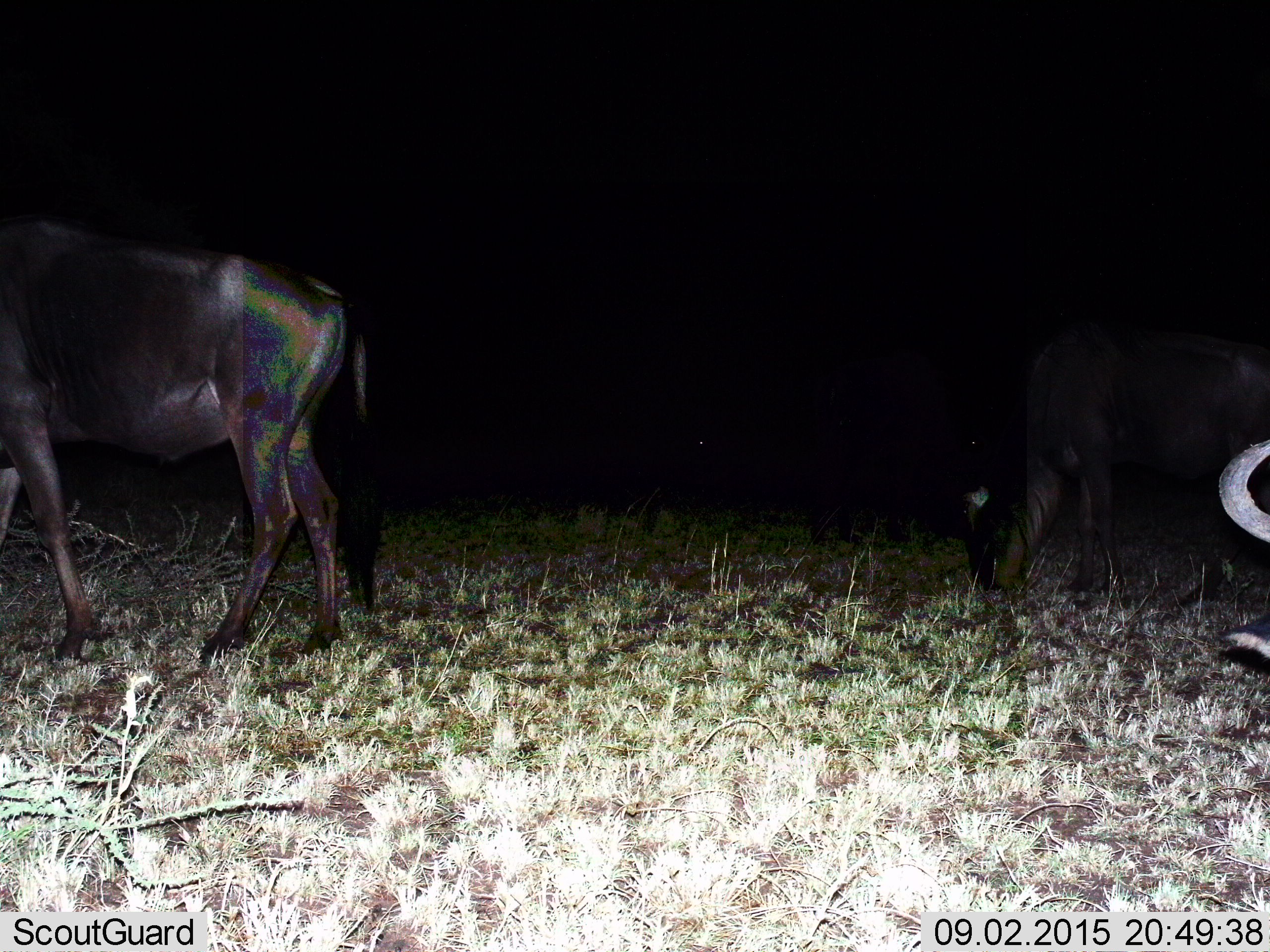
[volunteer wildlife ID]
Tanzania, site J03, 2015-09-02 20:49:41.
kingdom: Animalia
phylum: Chordata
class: Mammalia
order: Artiodactyla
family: Bovidae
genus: Connochaetes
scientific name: Connochaetes taurinus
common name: blue wildebeest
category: wildebeest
Wildebeest (blue wildebeest) (Connochaetes taurinus), count 3. Behavior (volunteer vote fractions): standing 50%, resting 0%, moving 33%, interacting 0%. Young present (vote fraction): 0%. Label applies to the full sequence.